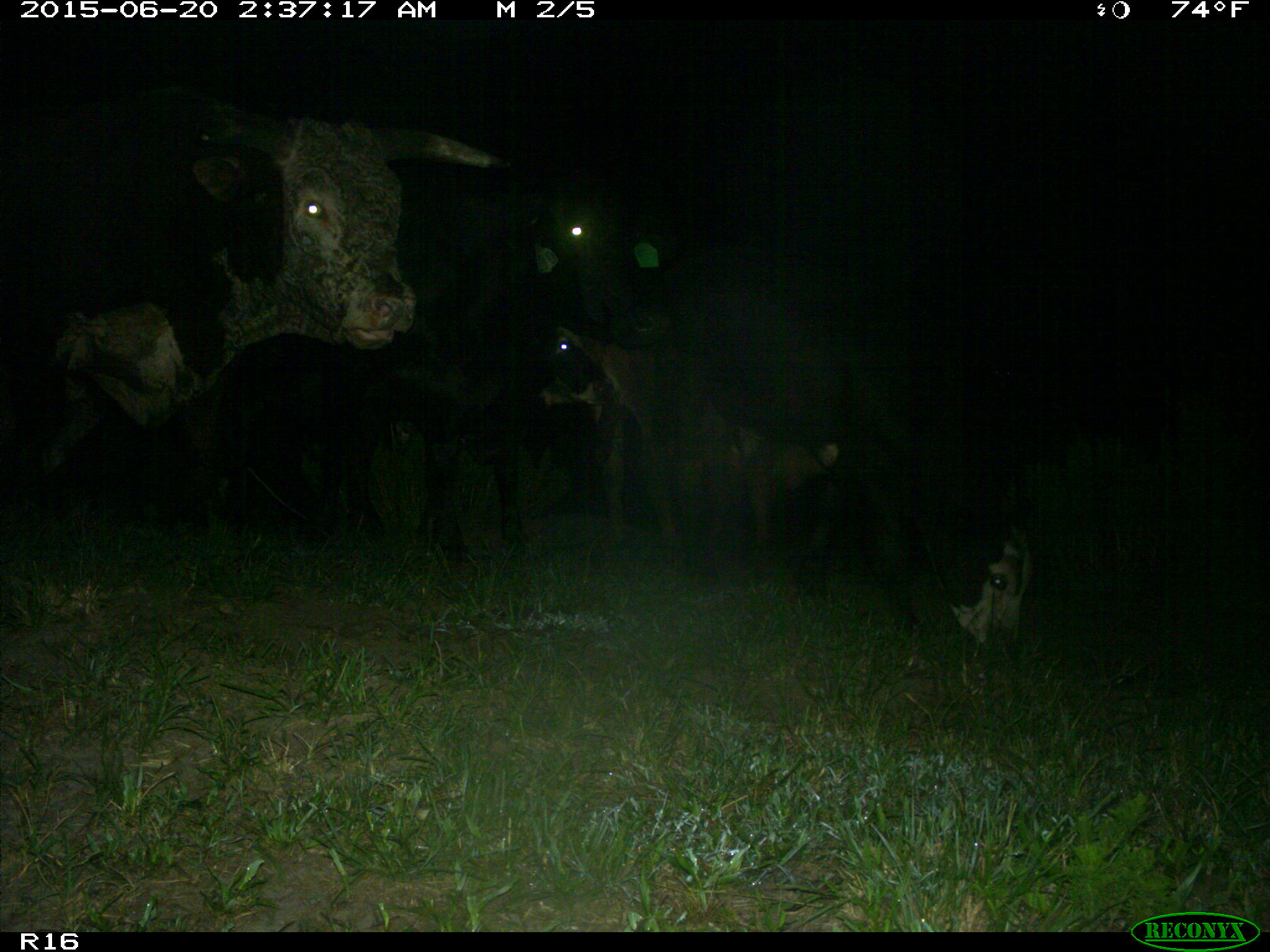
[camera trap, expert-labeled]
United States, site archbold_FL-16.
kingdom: Animalia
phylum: Chordata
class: Mammalia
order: Artiodactyla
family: Bovidae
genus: Bos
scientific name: Bos taurus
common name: domestic cow